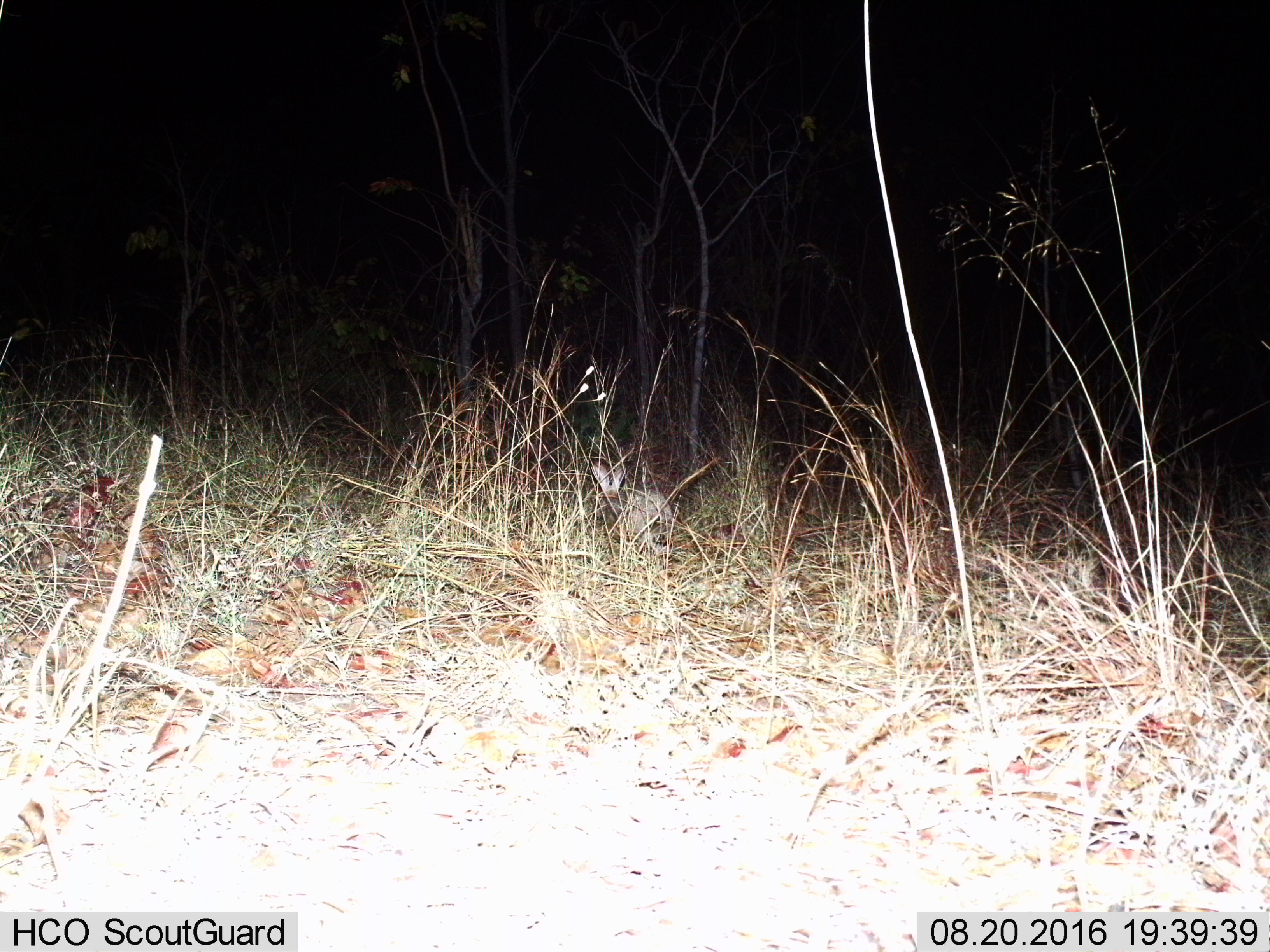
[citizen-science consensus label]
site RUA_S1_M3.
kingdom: Animalia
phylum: Chordata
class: Mammalia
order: Lagomorpha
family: Leporidae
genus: Lepus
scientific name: Lepus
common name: hare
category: hareunknown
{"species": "hareunknown (hare) (Lepus)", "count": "1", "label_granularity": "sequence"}